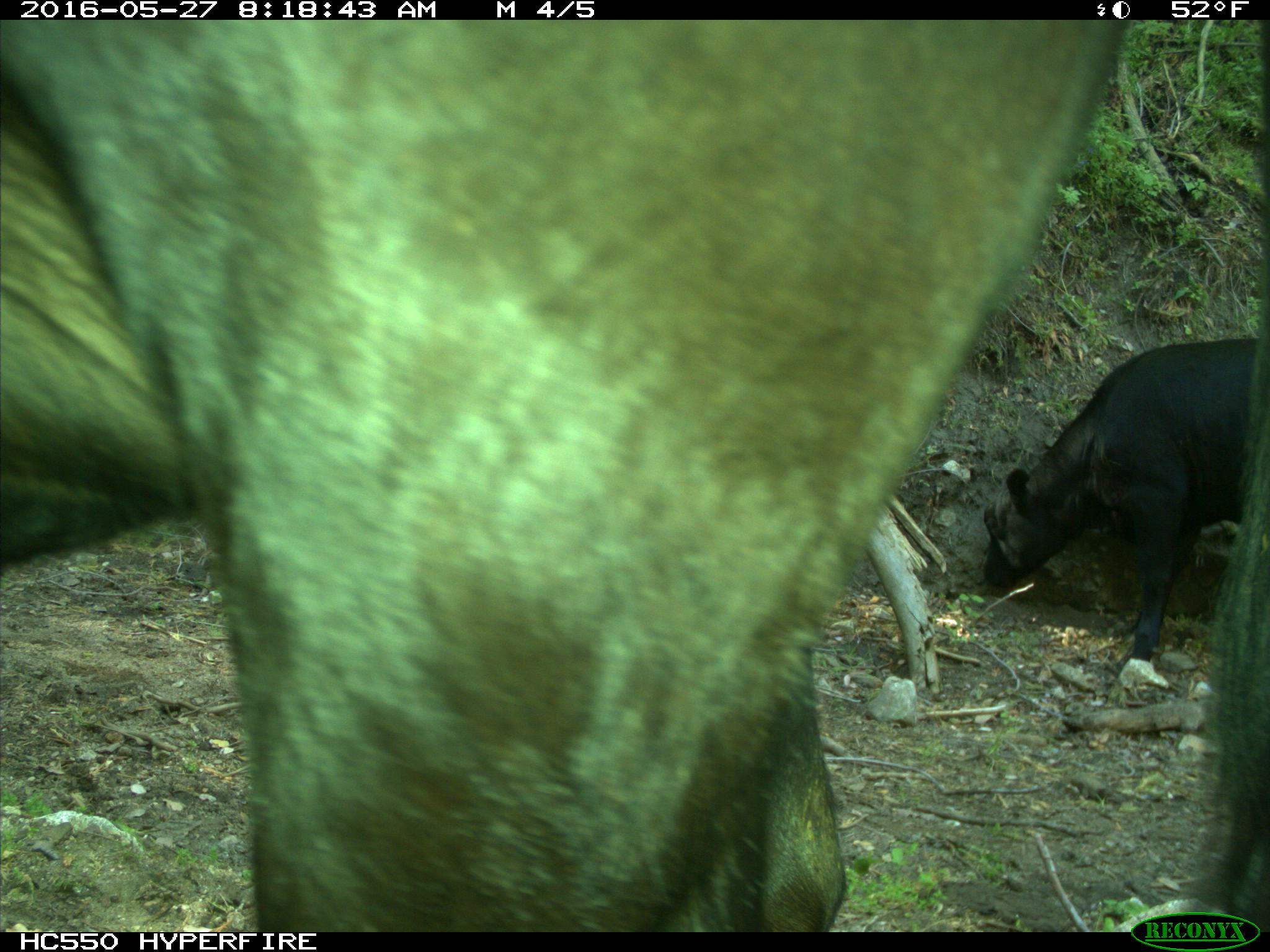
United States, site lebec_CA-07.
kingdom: Animalia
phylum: Chordata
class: Mammalia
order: Artiodactyla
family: Bovidae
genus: Bos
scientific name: Bos taurus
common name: domestic cow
Bos taurus (domestic cow).